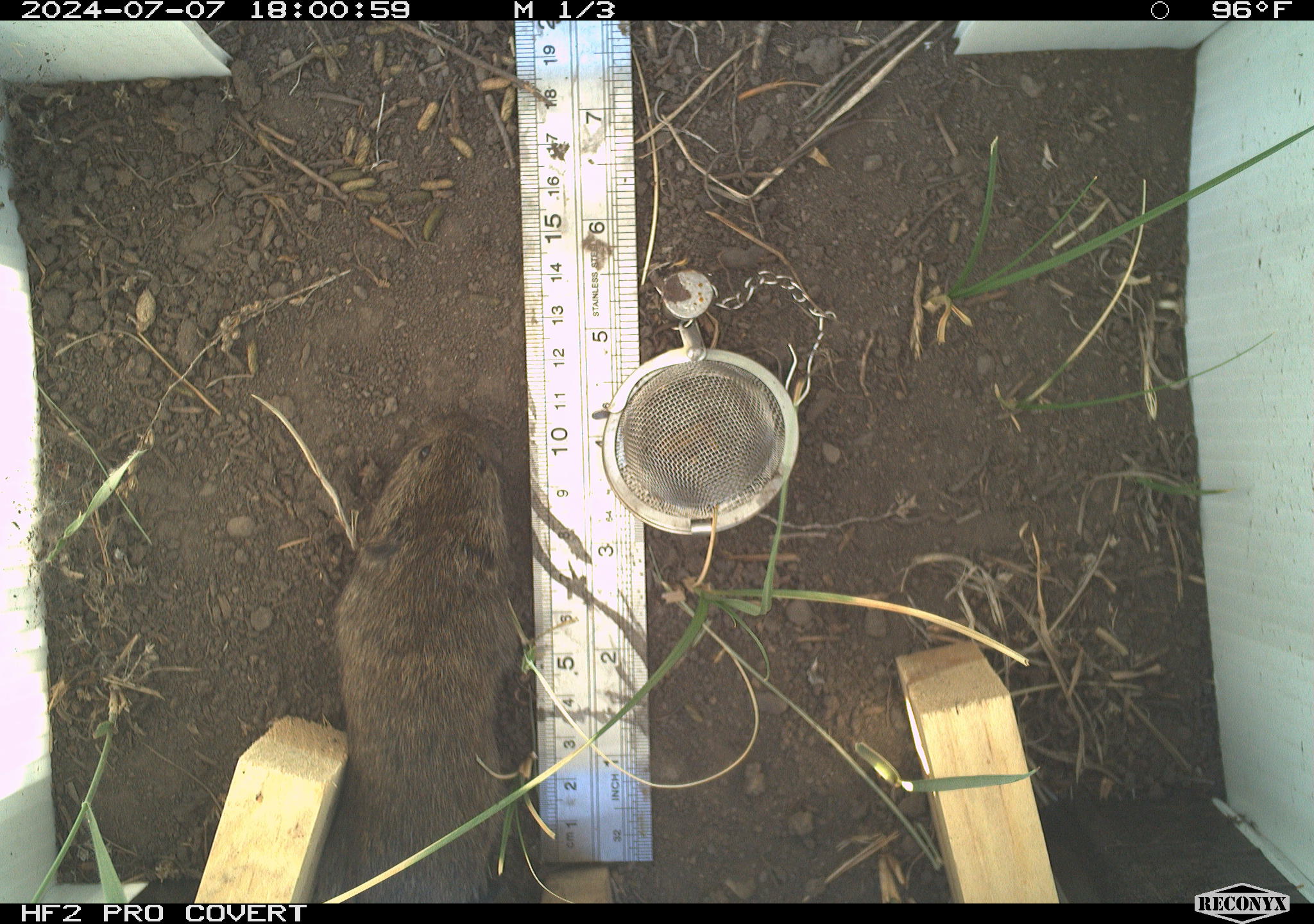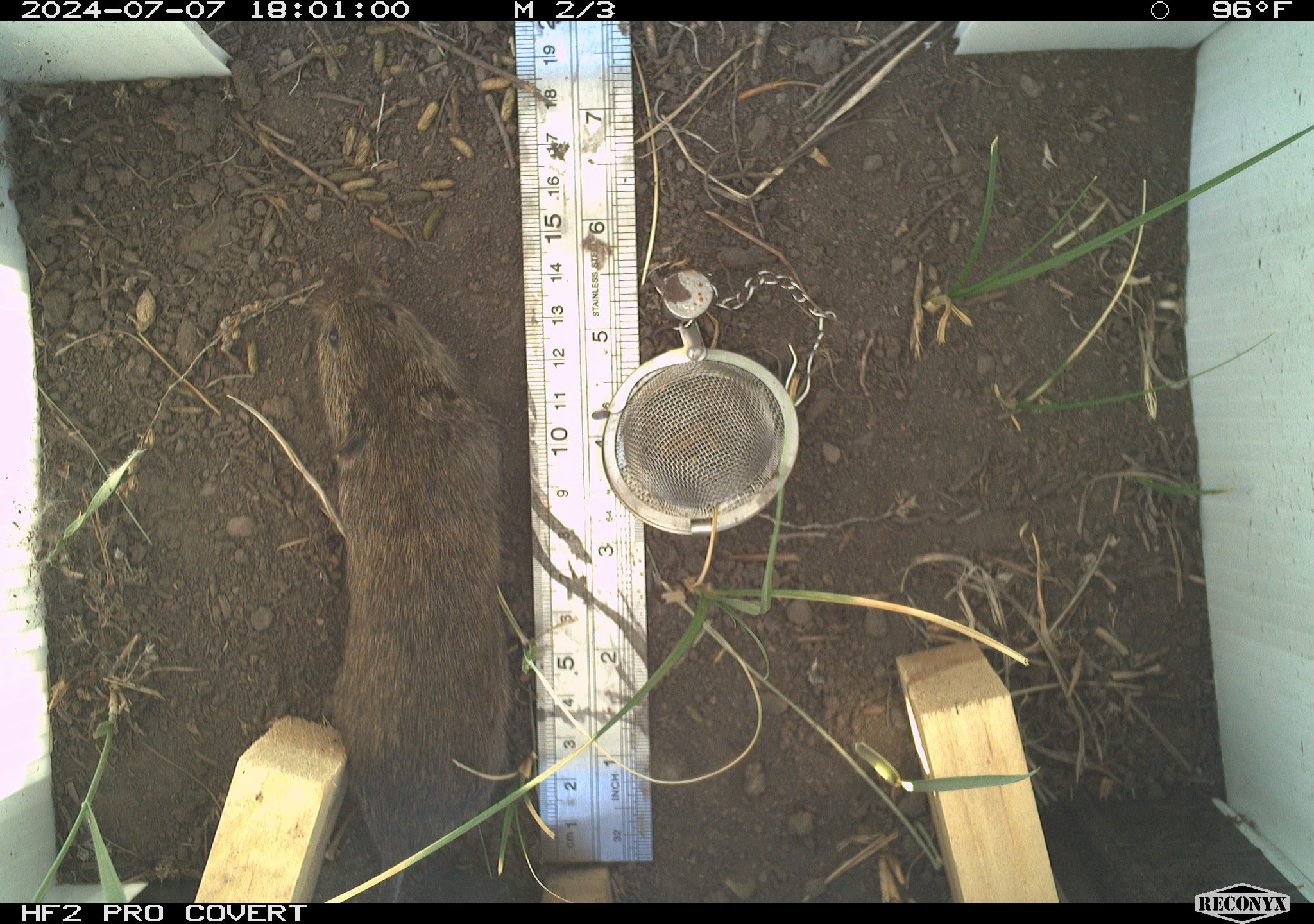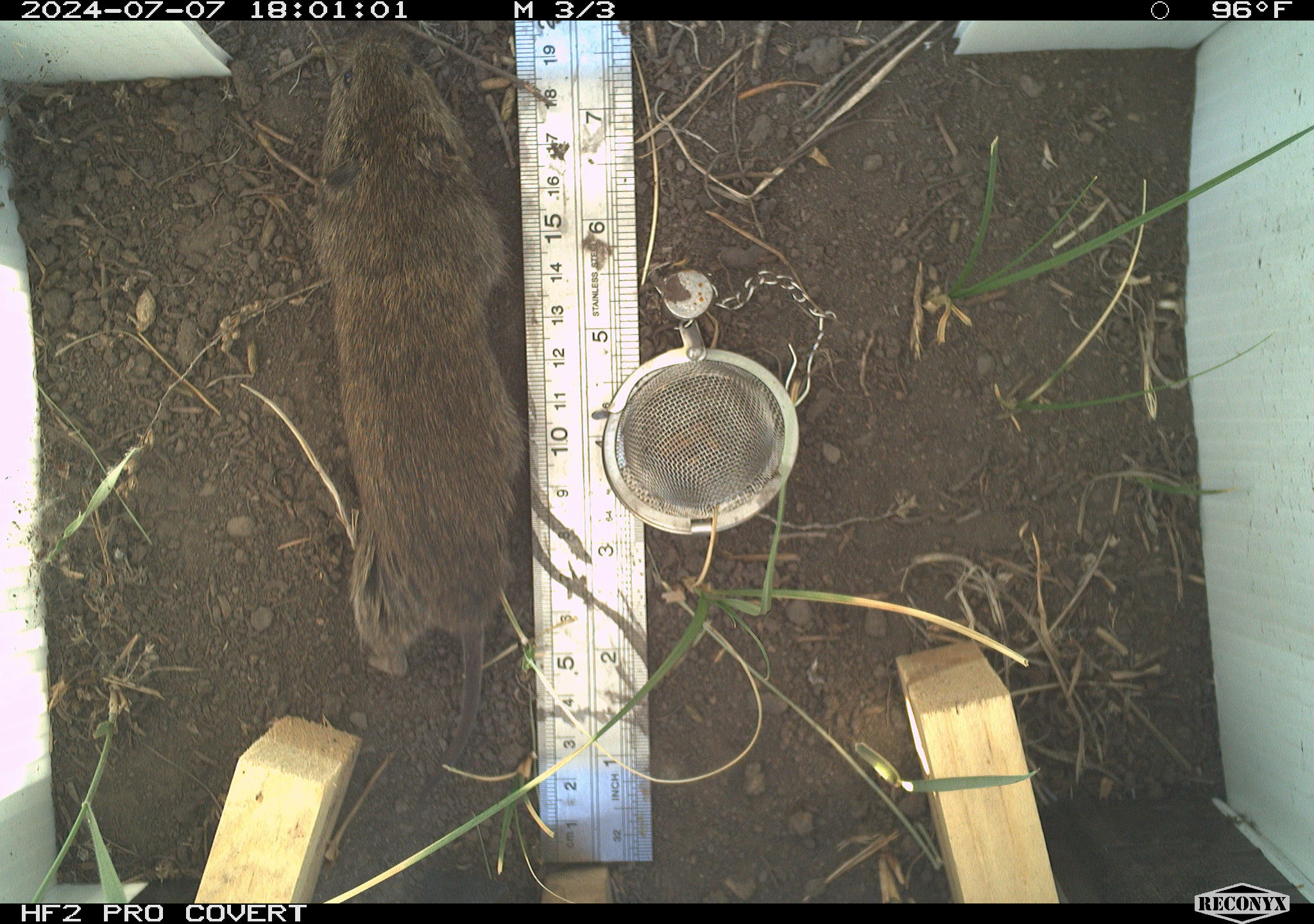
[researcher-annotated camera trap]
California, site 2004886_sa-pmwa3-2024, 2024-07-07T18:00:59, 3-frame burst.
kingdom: Animalia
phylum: Chordata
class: Mammalia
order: Rodentia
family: Cricetidae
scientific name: Arvicolinae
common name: voles, lemmings, and muskrats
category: arvicolinae subfamily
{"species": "arvicolinae subfamily (voles, lemmings, and muskrats) (Arvicolinae)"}